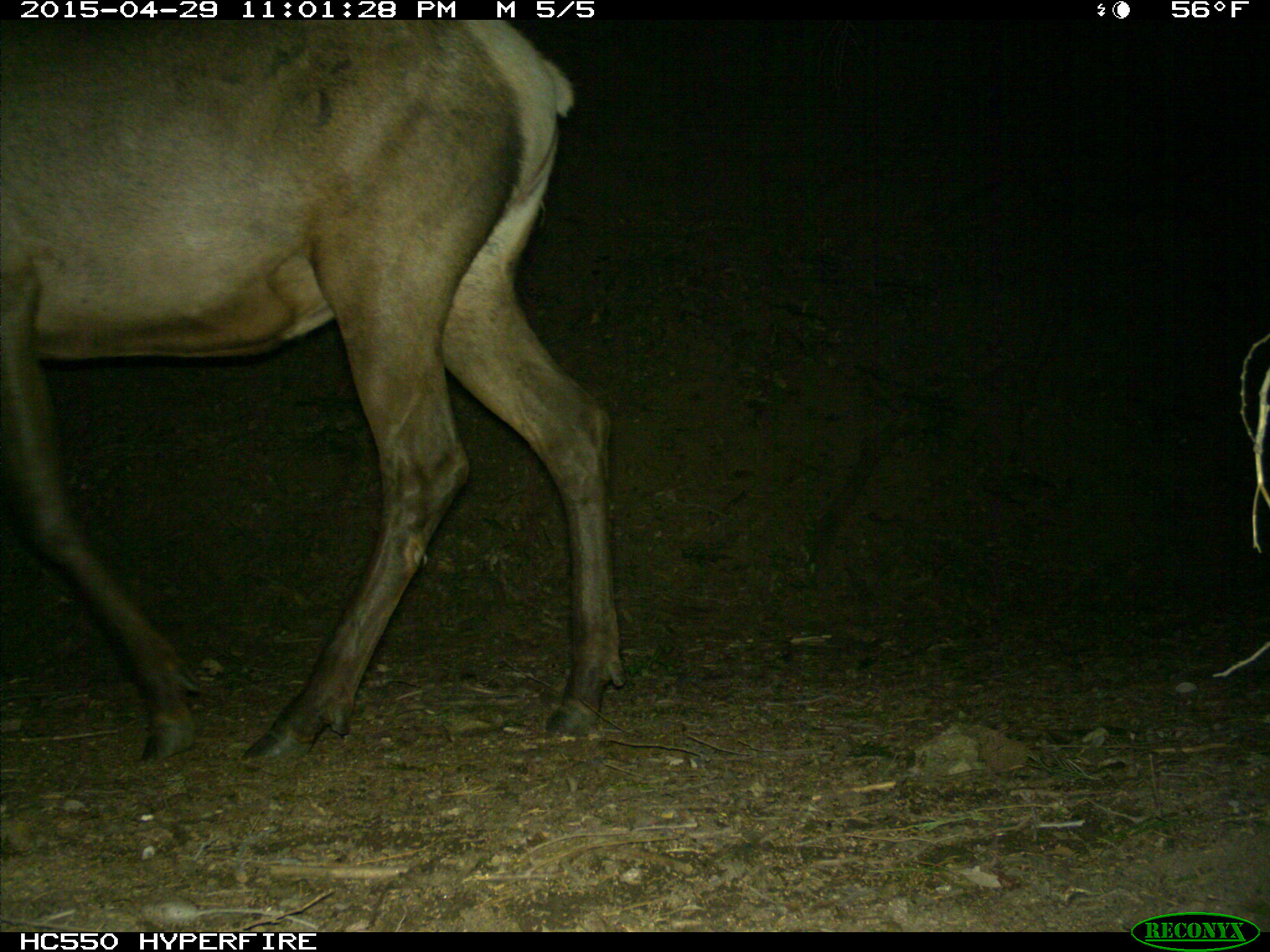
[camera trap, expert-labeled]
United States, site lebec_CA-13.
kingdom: Animalia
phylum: Chordata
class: Mammalia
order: Artiodactyla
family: Cervidae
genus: Cervus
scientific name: Cervus canadensis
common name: elk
Cervus canadensis (elk).